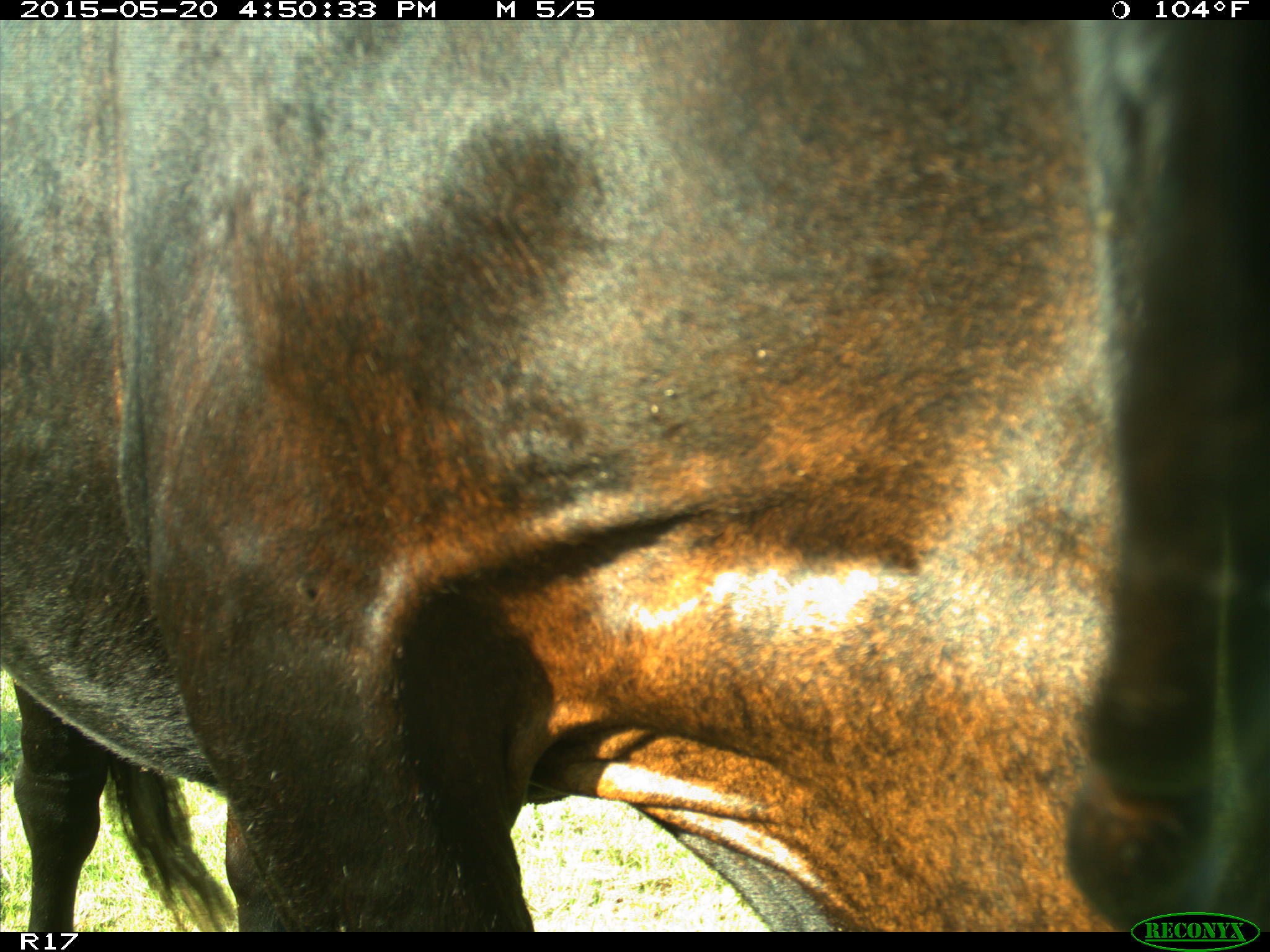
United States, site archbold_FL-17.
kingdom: Animalia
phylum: Chordata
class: Mammalia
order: Artiodactyla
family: Bovidae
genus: Bos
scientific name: Bos taurus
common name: domestic cow